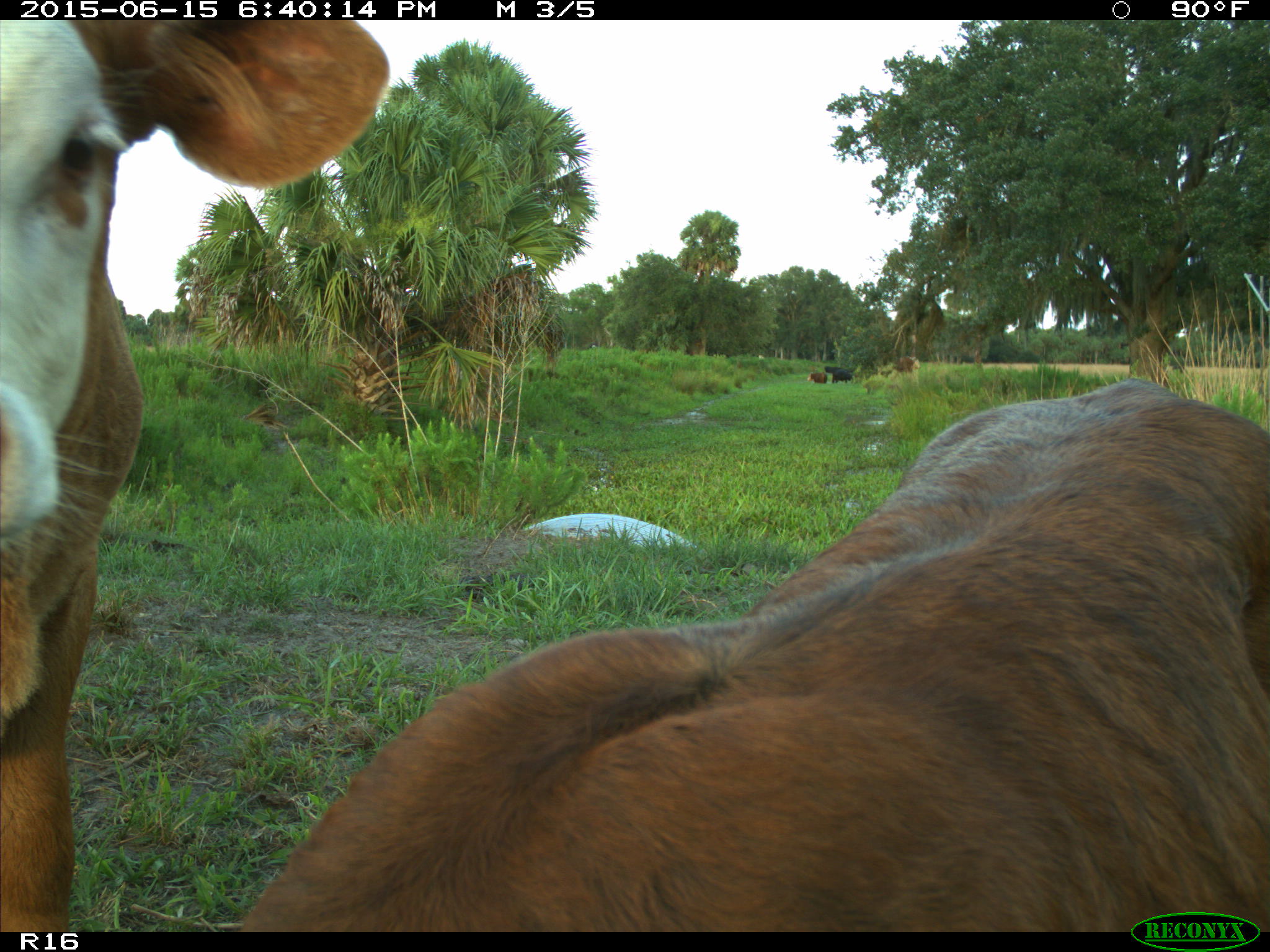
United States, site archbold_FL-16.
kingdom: Animalia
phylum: Chordata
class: Mammalia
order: Artiodactyla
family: Bovidae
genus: Bos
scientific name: Bos taurus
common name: domestic cow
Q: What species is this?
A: Bos taurus (domestic cow).